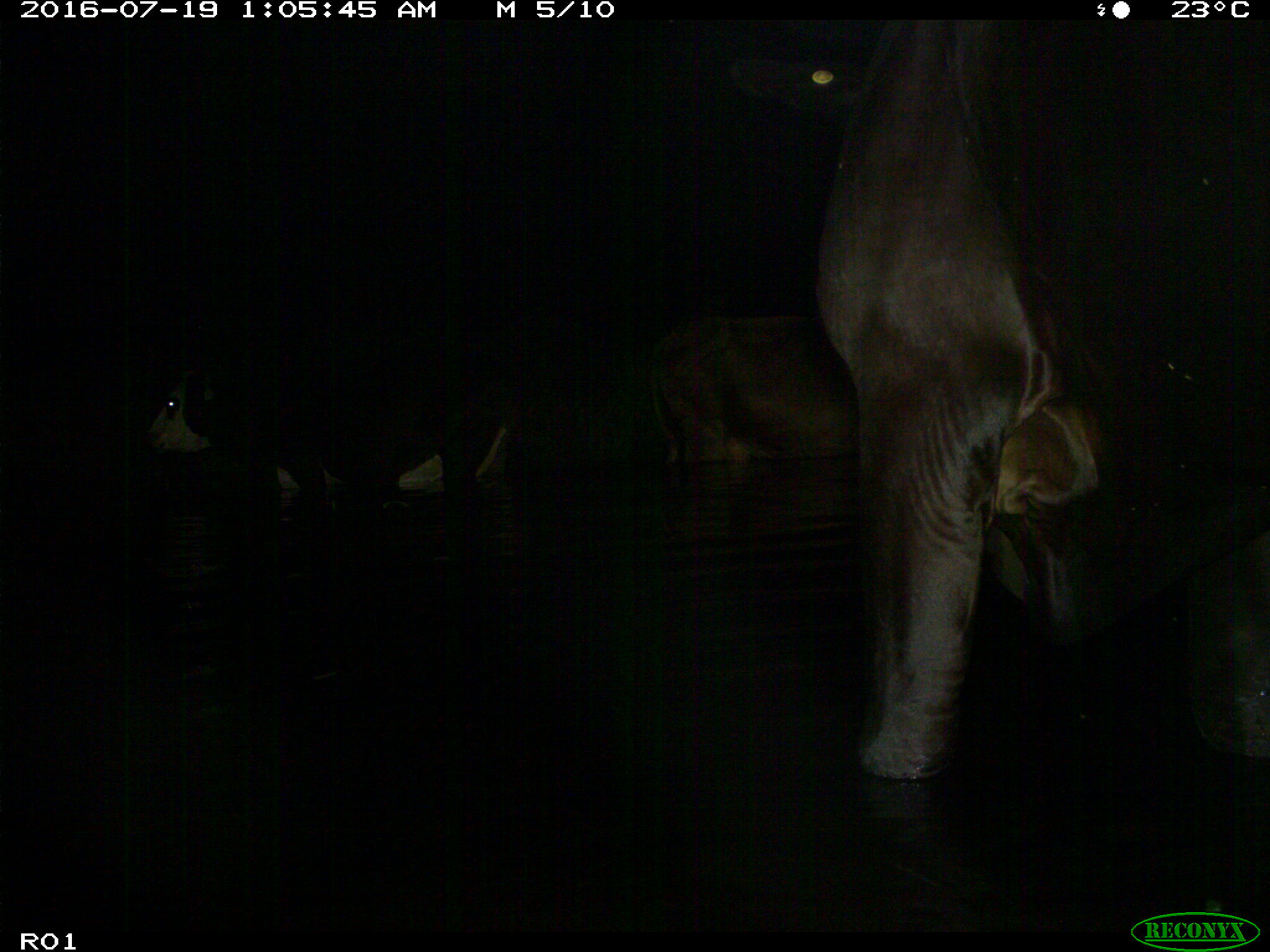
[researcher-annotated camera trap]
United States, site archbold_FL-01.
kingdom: Animalia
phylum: Chordata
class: Mammalia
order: Artiodactyla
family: Bovidae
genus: Bos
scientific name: Bos taurus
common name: domestic cow